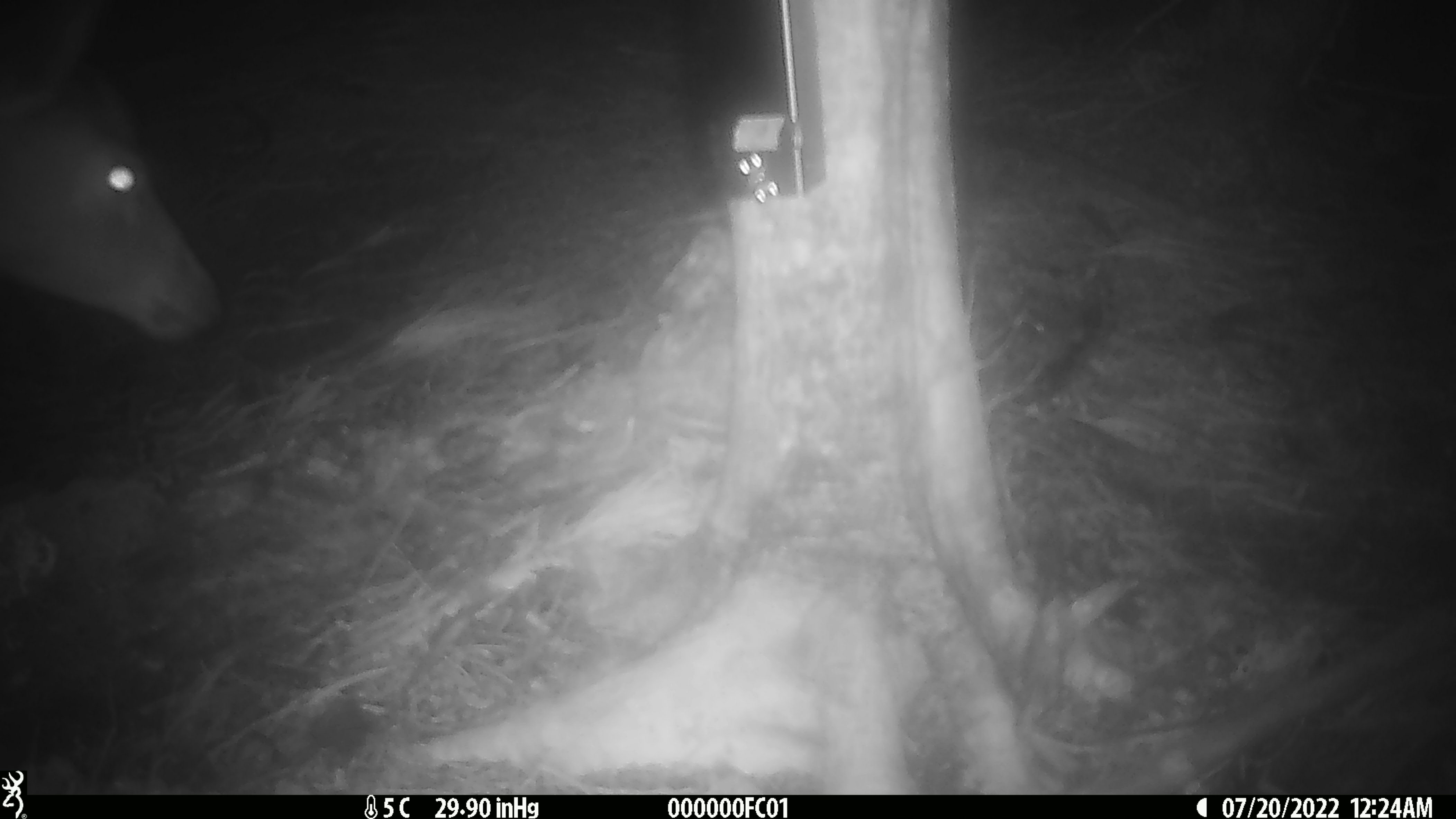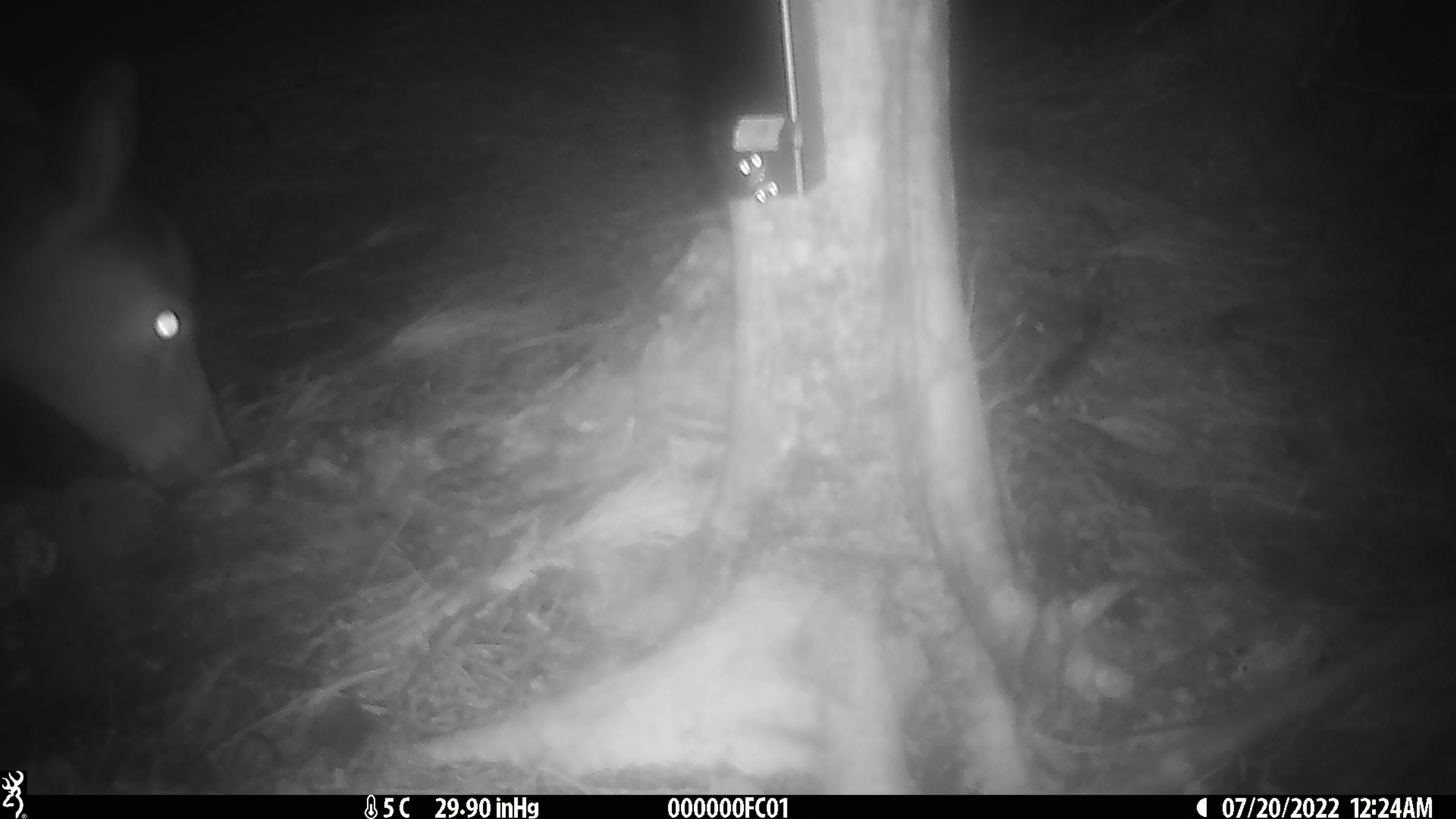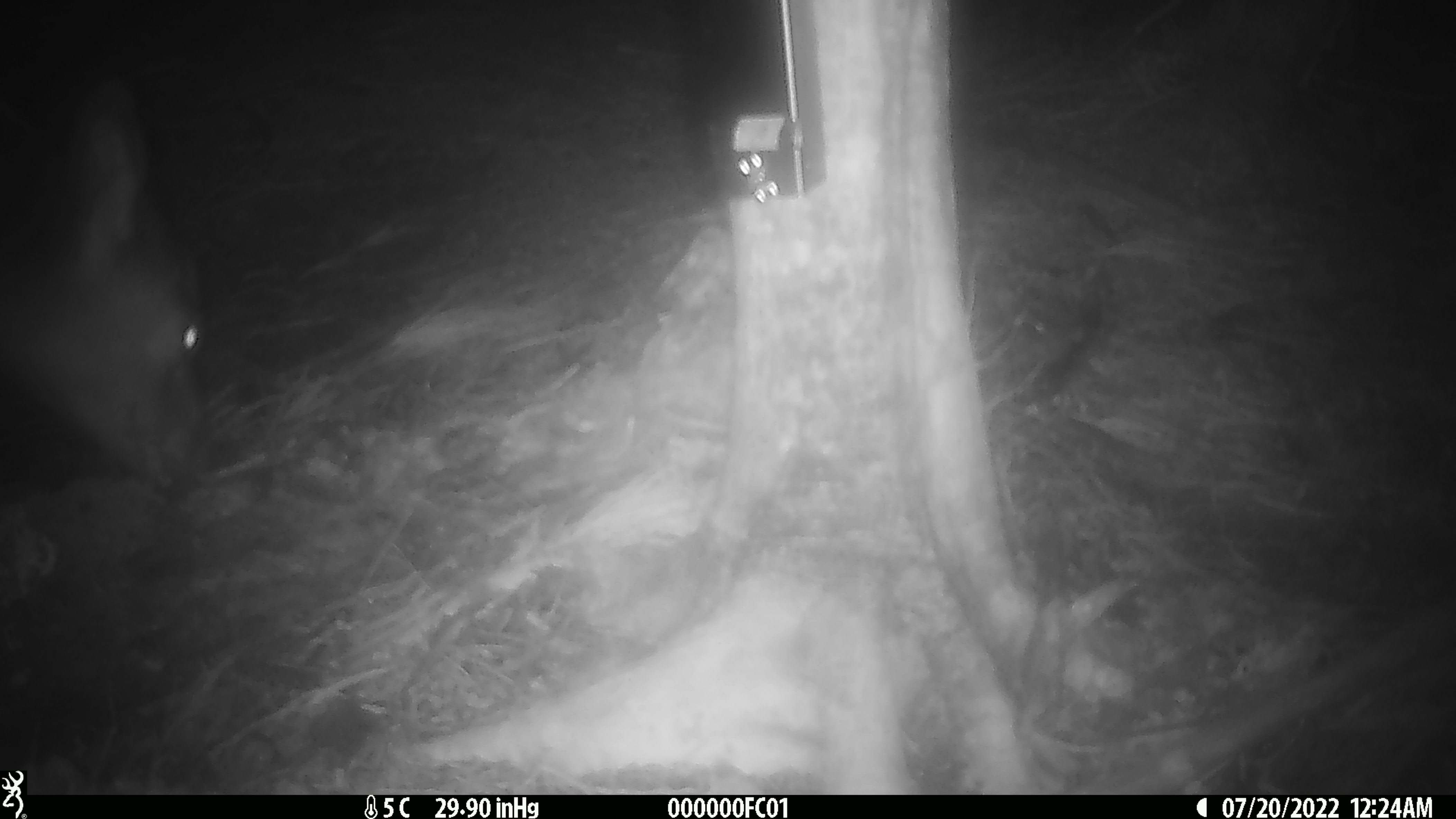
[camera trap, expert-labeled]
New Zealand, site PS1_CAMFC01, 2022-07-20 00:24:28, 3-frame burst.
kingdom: Animalia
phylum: Chordata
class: Mammalia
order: Artiodactyla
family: Cervidae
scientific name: Cervidae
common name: deer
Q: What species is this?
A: Deer (Cervidae).